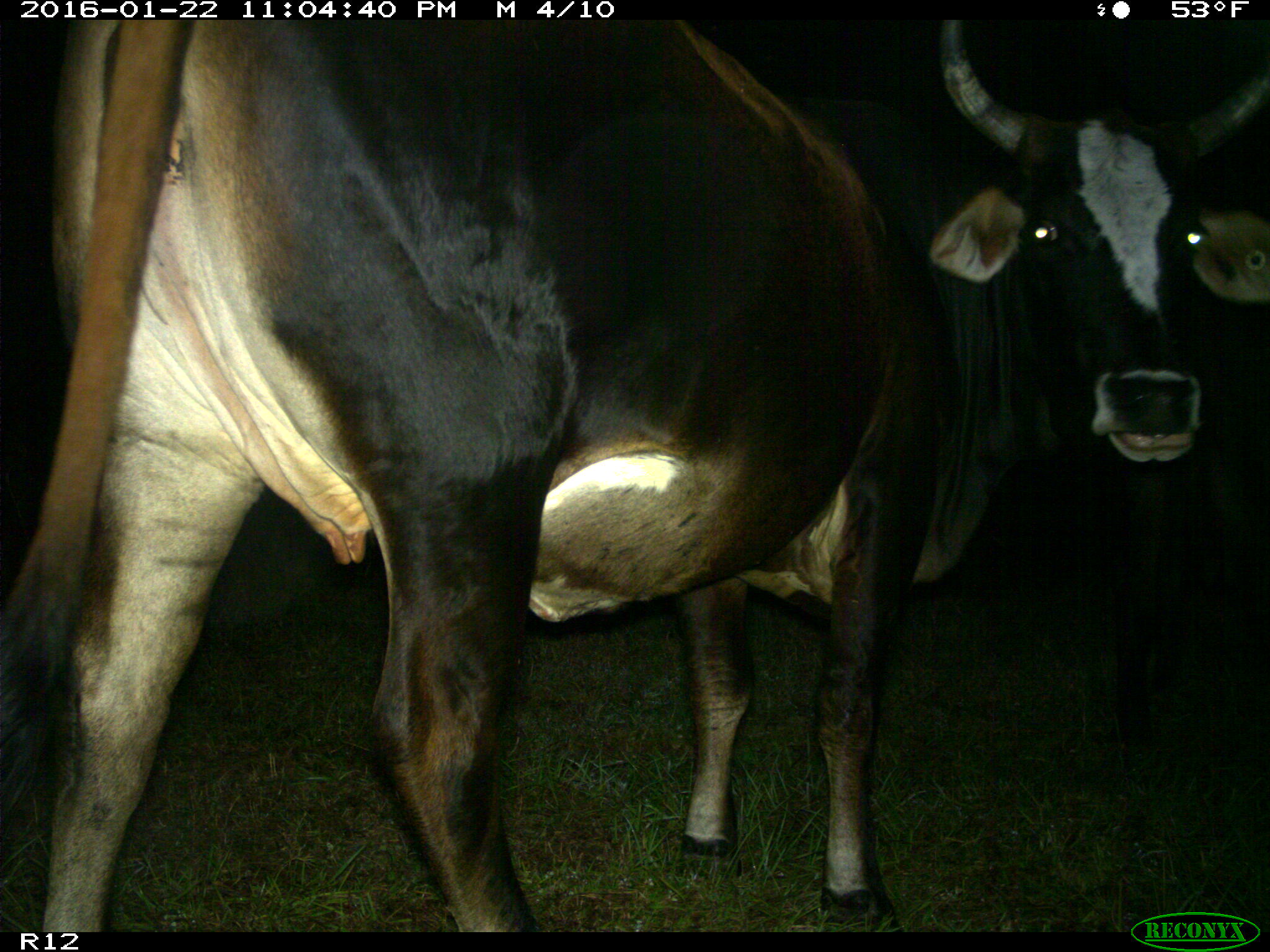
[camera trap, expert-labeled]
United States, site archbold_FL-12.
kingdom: Animalia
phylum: Chordata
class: Mammalia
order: Artiodactyla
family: Bovidae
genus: Bos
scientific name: Bos taurus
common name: domestic cow